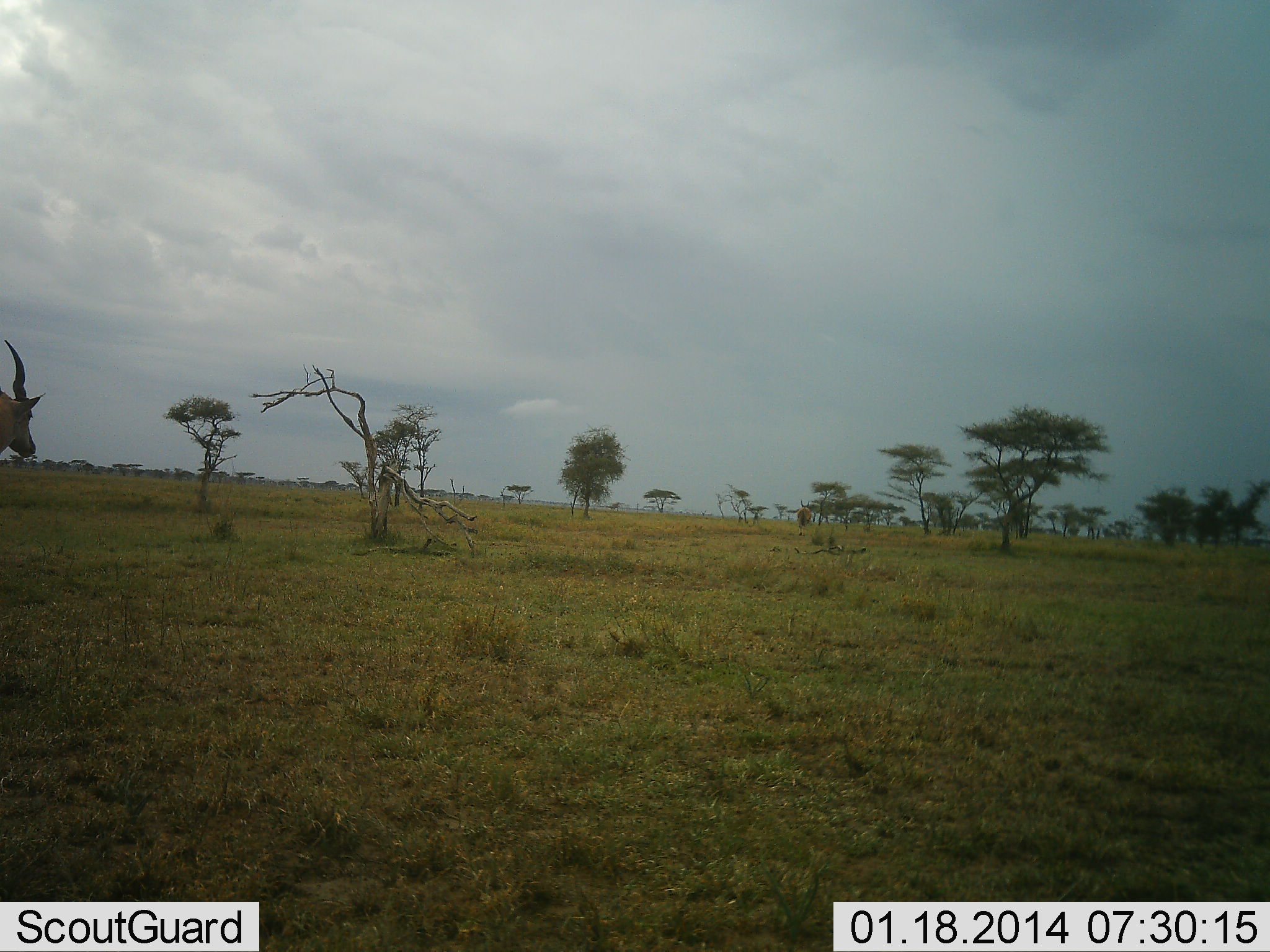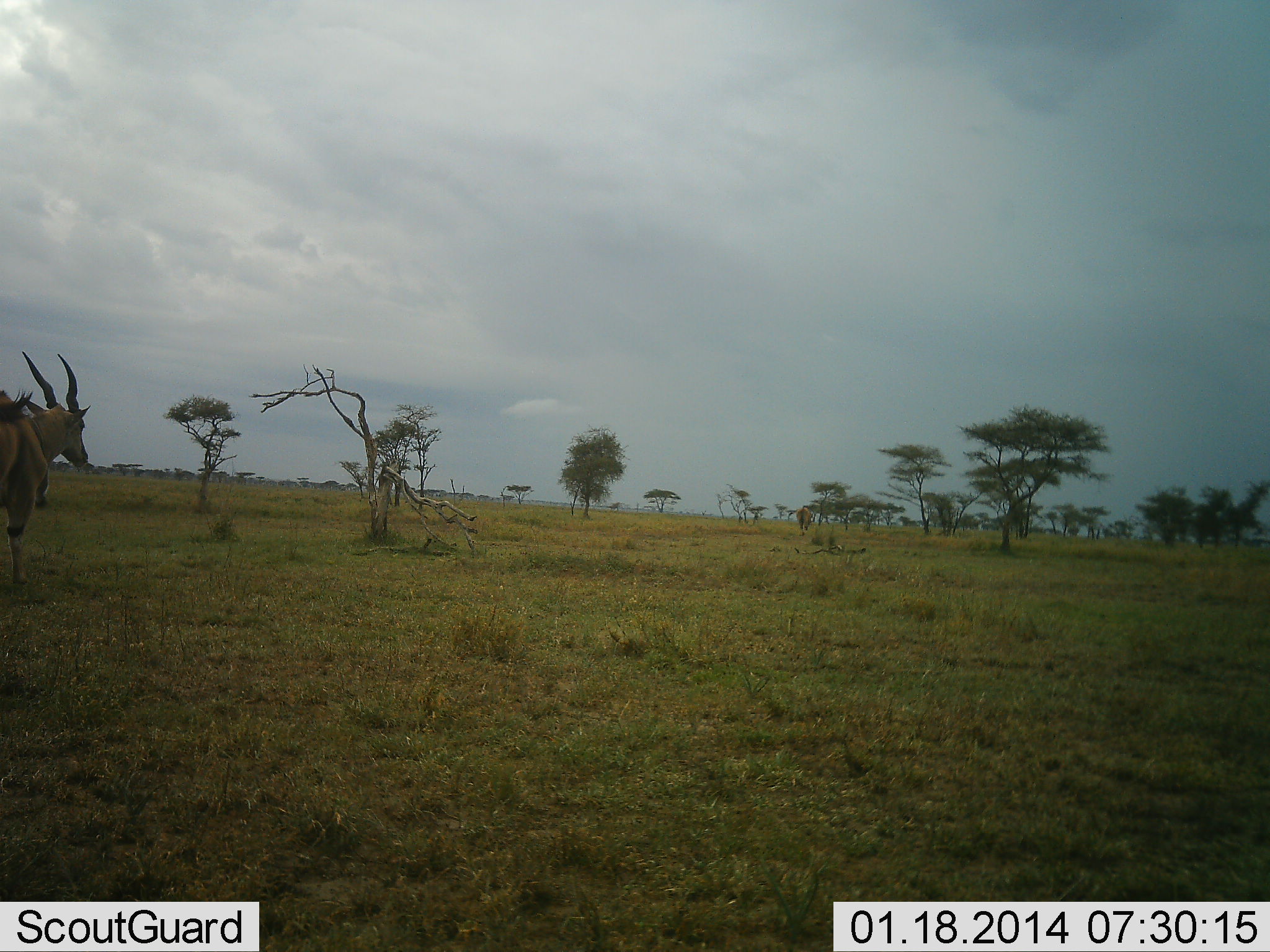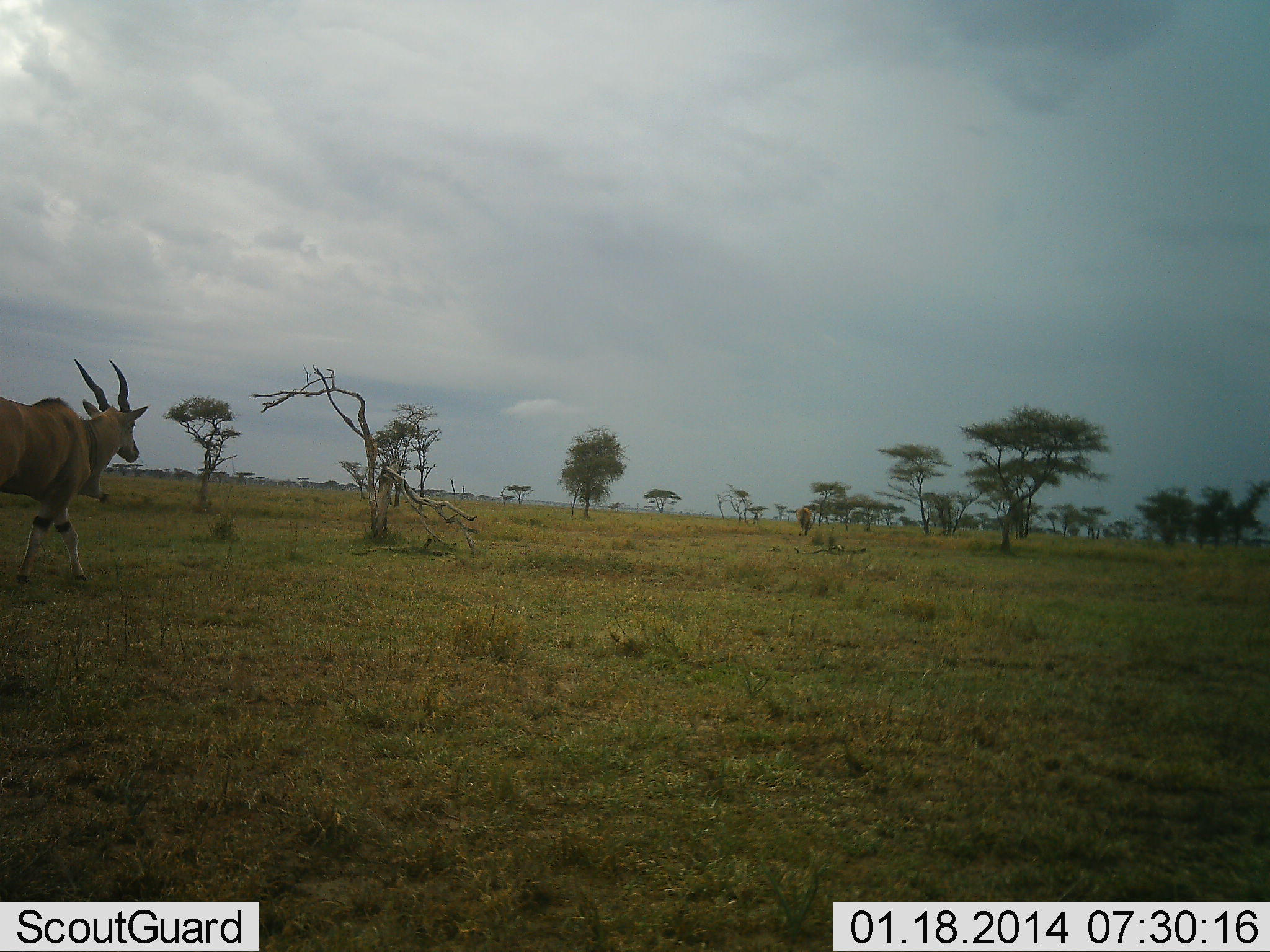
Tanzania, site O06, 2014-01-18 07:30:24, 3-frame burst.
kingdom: Animalia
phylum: Chordata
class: Mammalia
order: Artiodactyla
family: Bovidae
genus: Tragelaphus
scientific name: Tragelaphus oryx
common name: eland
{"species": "eland (Tragelaphus oryx)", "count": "1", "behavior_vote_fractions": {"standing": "0%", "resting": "0%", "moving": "100%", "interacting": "0%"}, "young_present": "0%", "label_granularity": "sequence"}